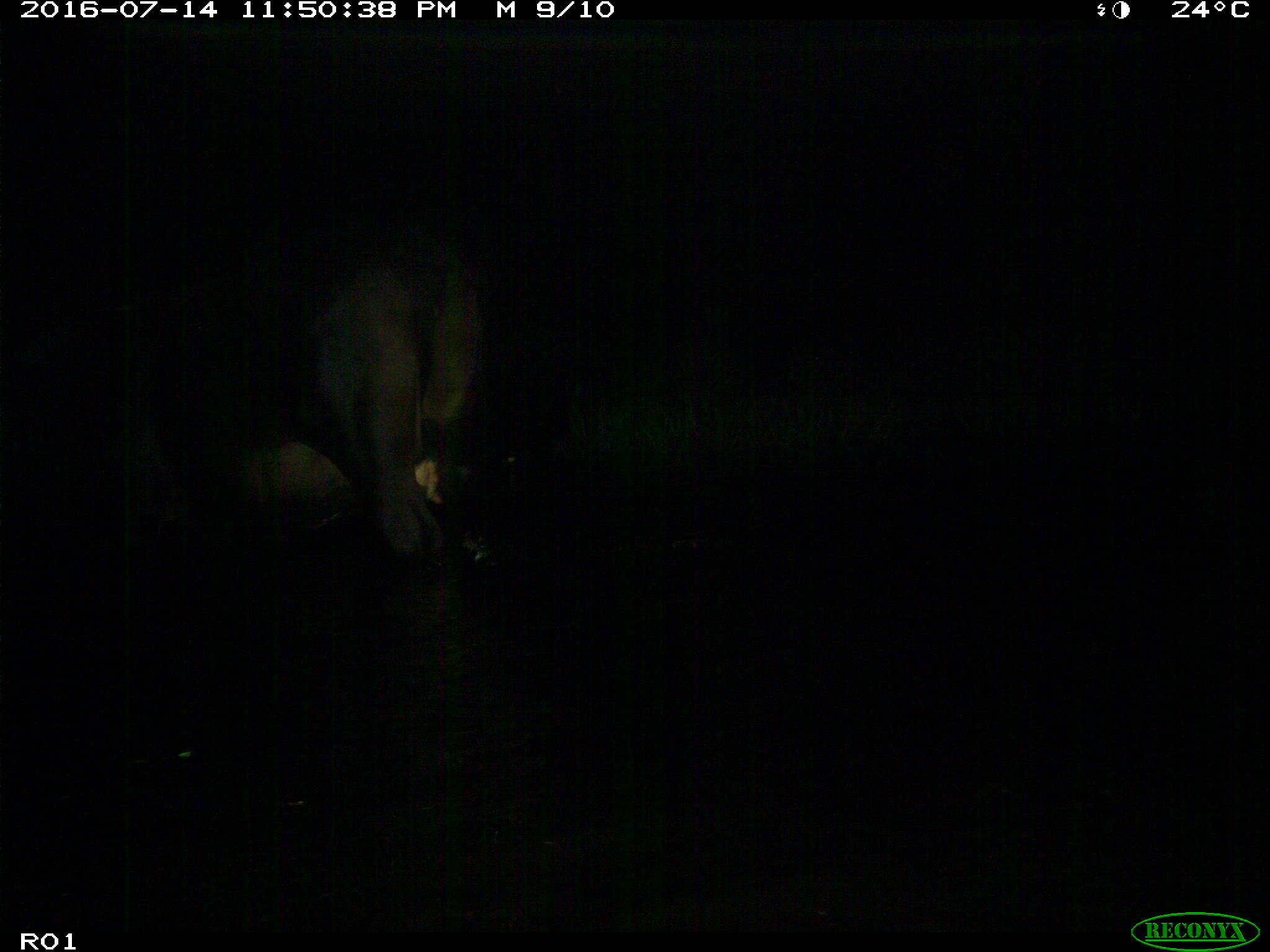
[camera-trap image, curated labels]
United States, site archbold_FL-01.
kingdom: Animalia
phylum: Chordata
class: Mammalia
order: Artiodactyla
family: Bovidae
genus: Bos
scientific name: Bos taurus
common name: domestic cow